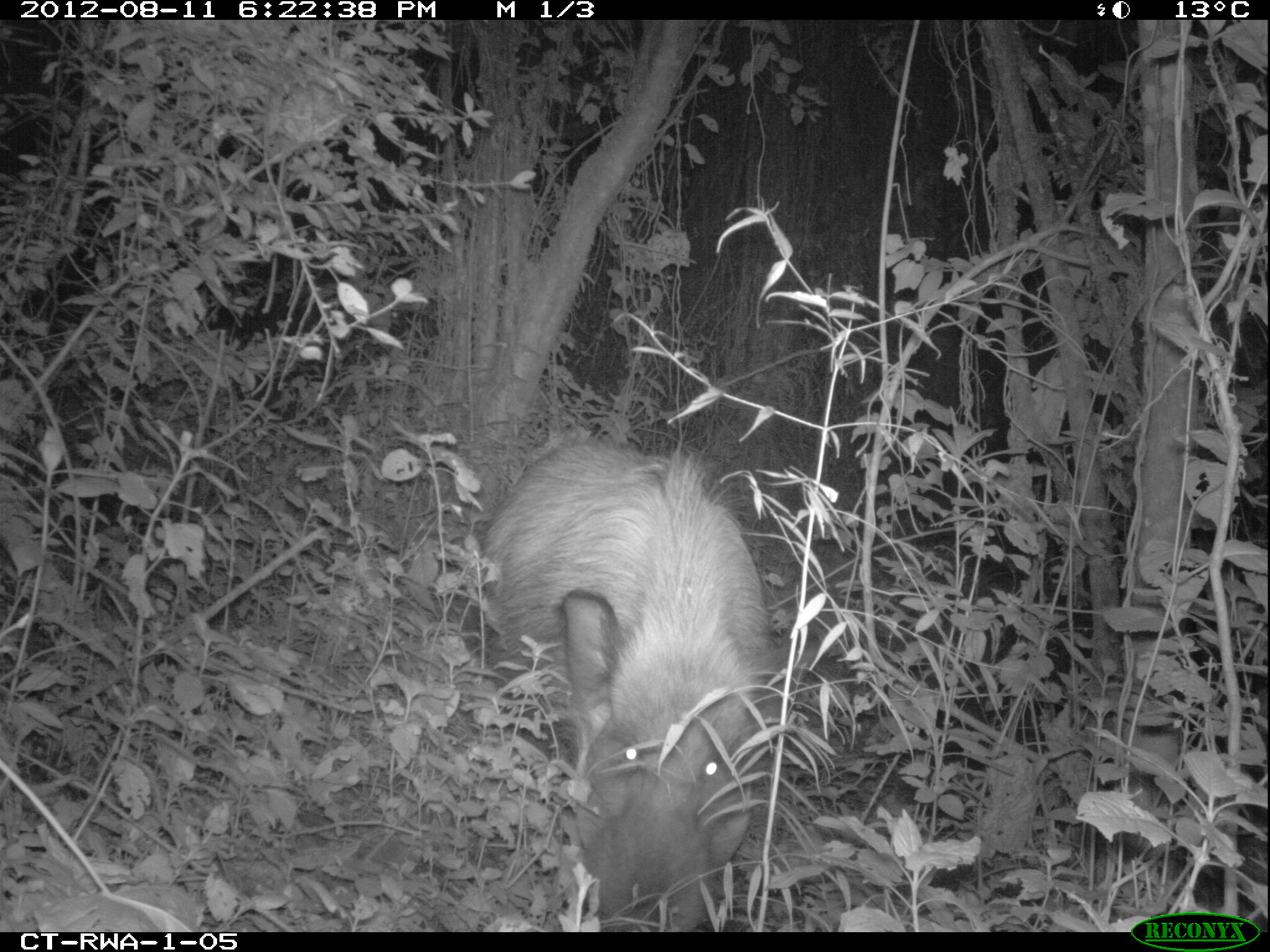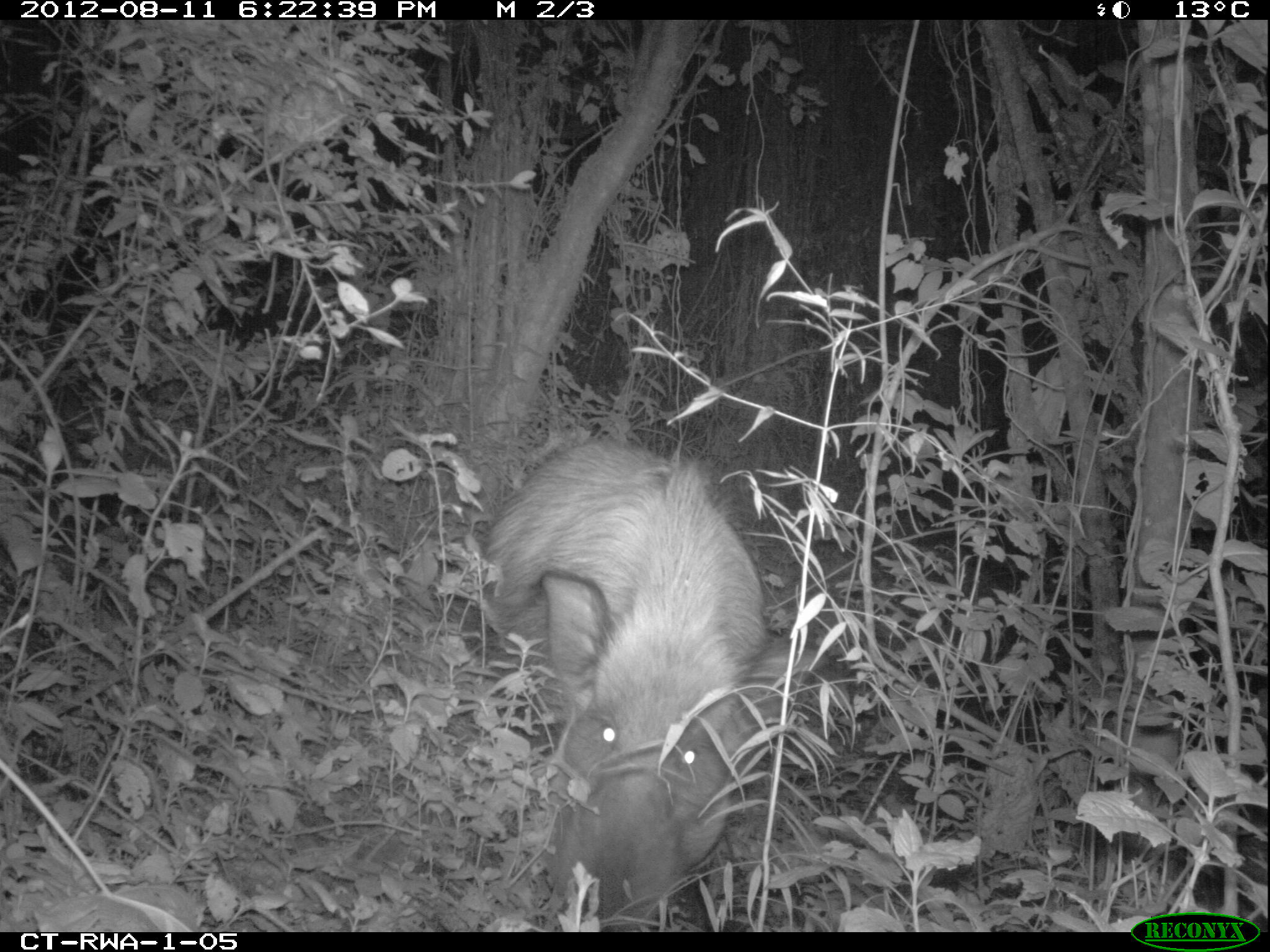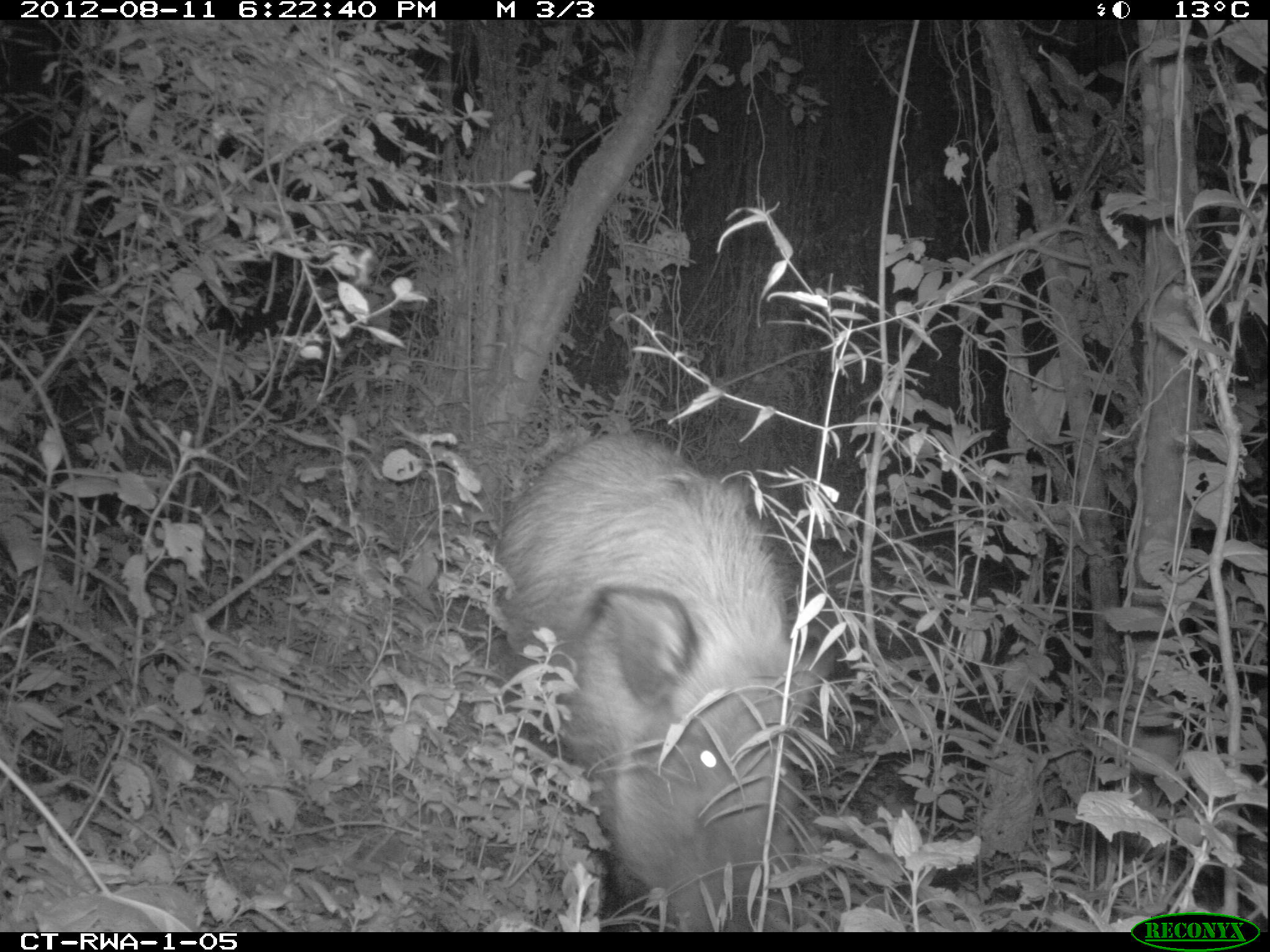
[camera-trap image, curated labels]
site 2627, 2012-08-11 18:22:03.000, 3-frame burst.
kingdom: Animalia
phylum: Chordata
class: Mammalia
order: Artiodactyla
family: Suidae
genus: Potamochoerus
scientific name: Potamochoerus larvatus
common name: bushpig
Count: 1.